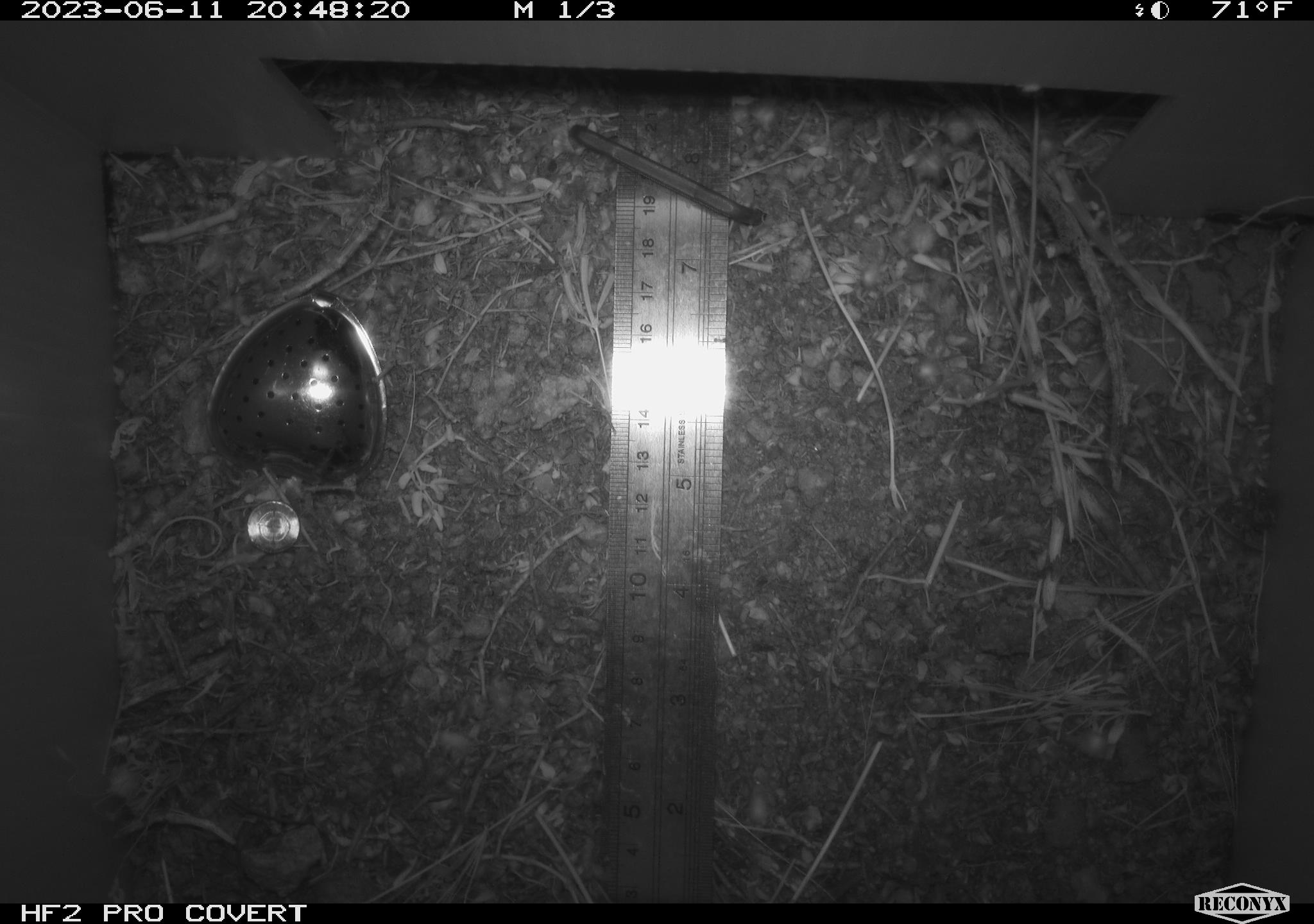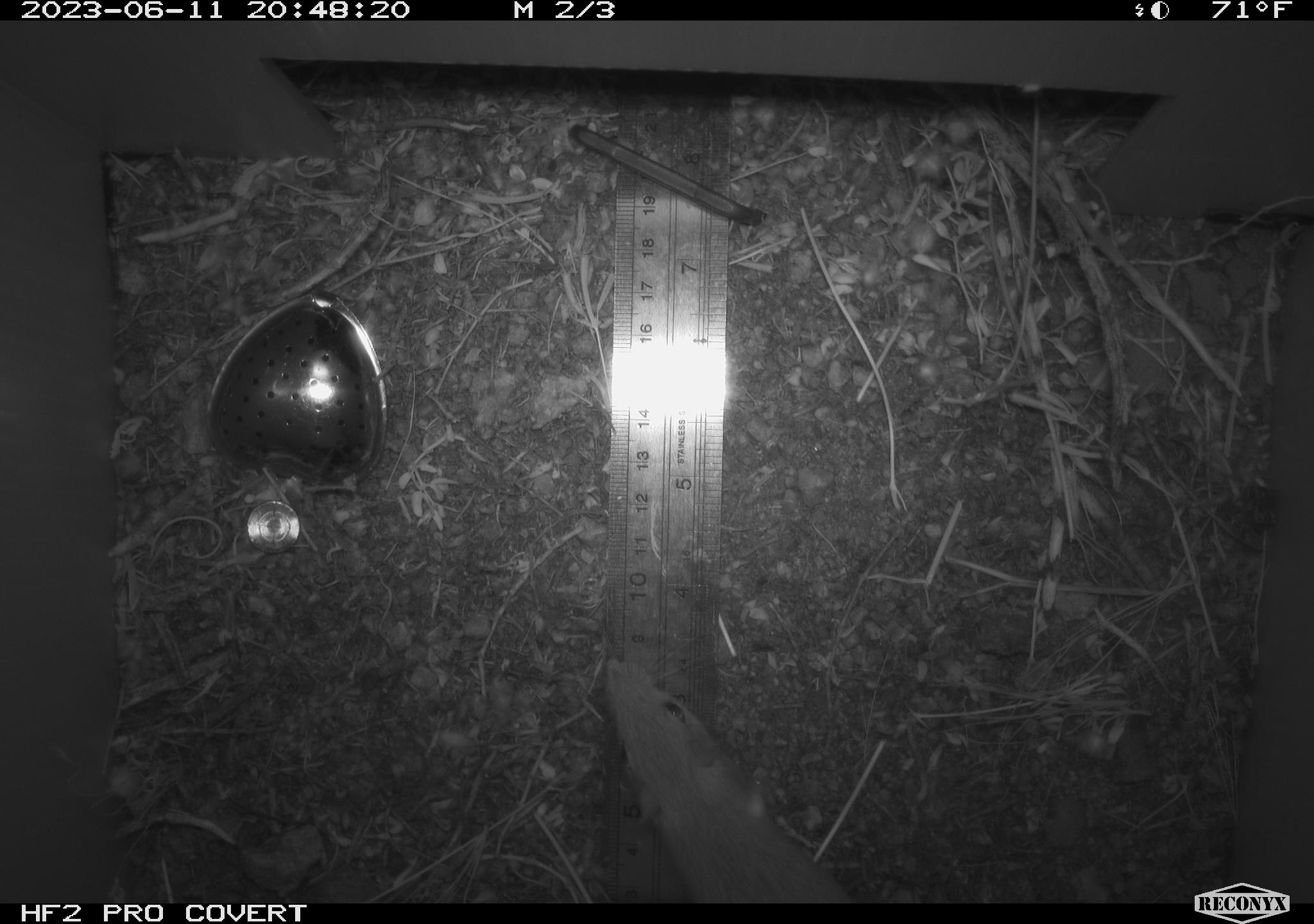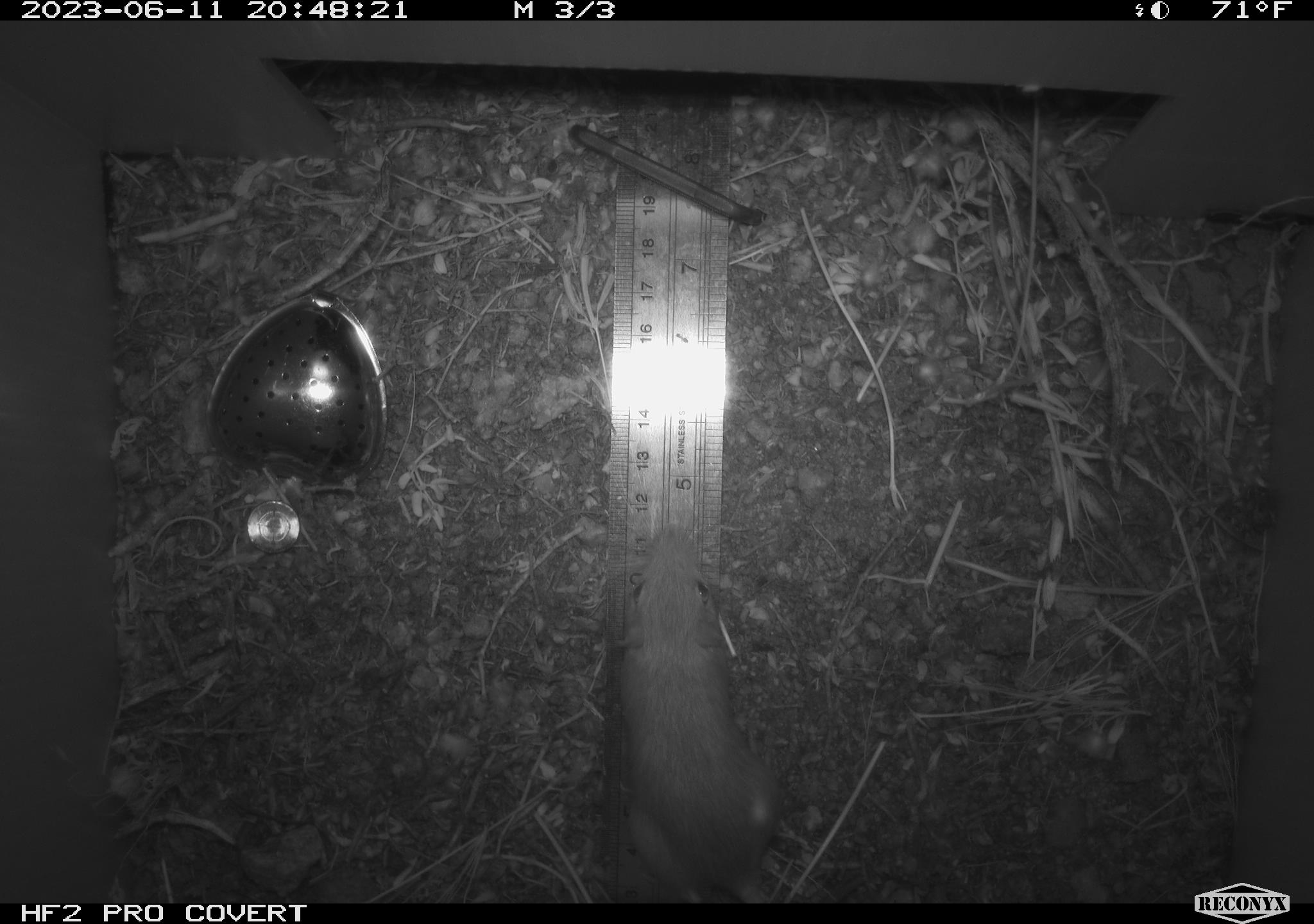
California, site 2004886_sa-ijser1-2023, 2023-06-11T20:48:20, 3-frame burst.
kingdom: Animalia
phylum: Chordata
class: Mammalia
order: Rodentia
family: Heteromyidae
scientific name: Heteromyidae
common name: kangaroo rats and pocket mice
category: heteromyidae family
Heteromyidae family (kangaroo rats and pocket mice) (Heteromyidae).